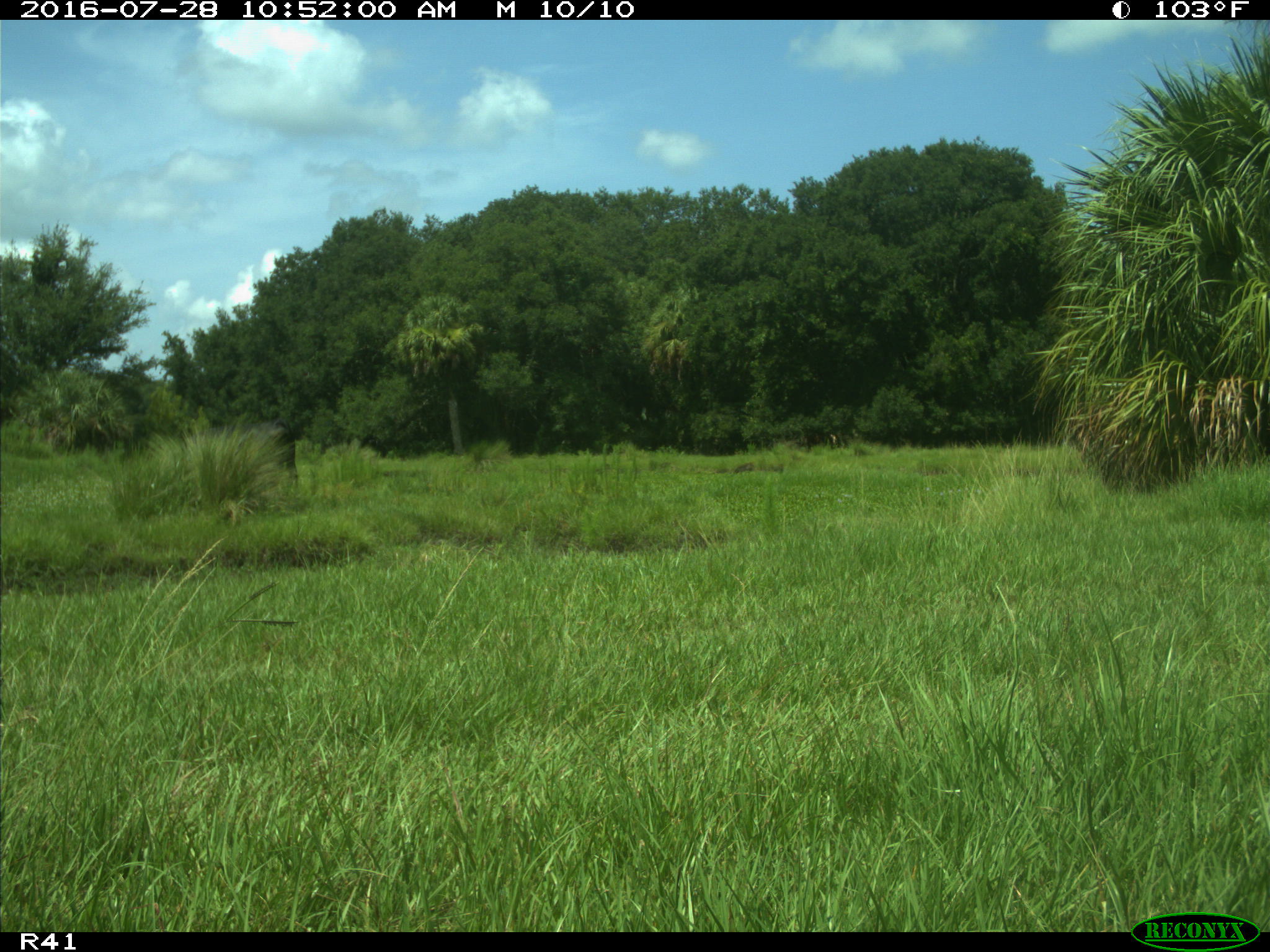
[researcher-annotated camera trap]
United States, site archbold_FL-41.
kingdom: Animalia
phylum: Chordata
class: Mammalia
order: Artiodactyla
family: Bovidae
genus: Bos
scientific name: Bos taurus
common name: domestic cow